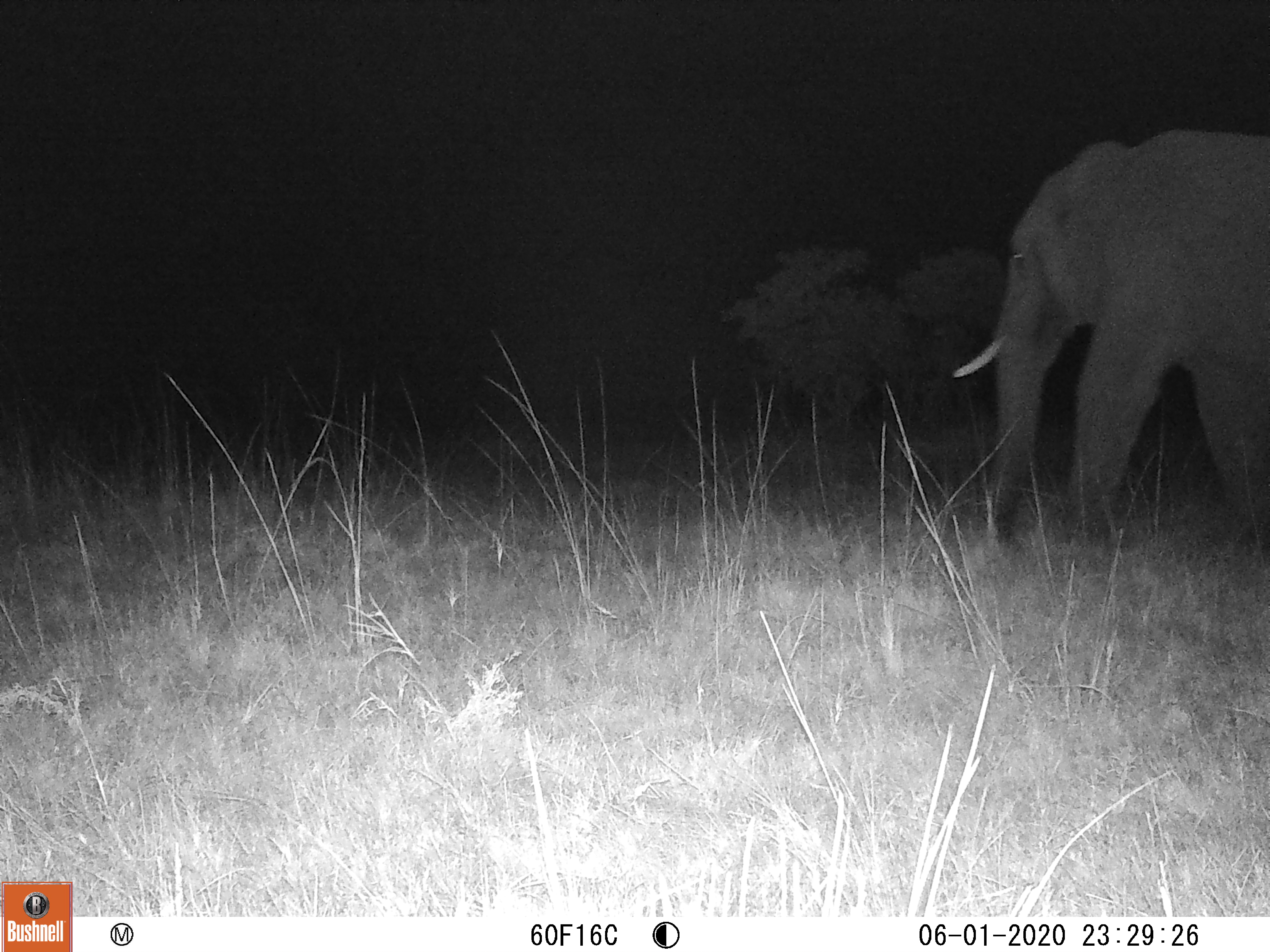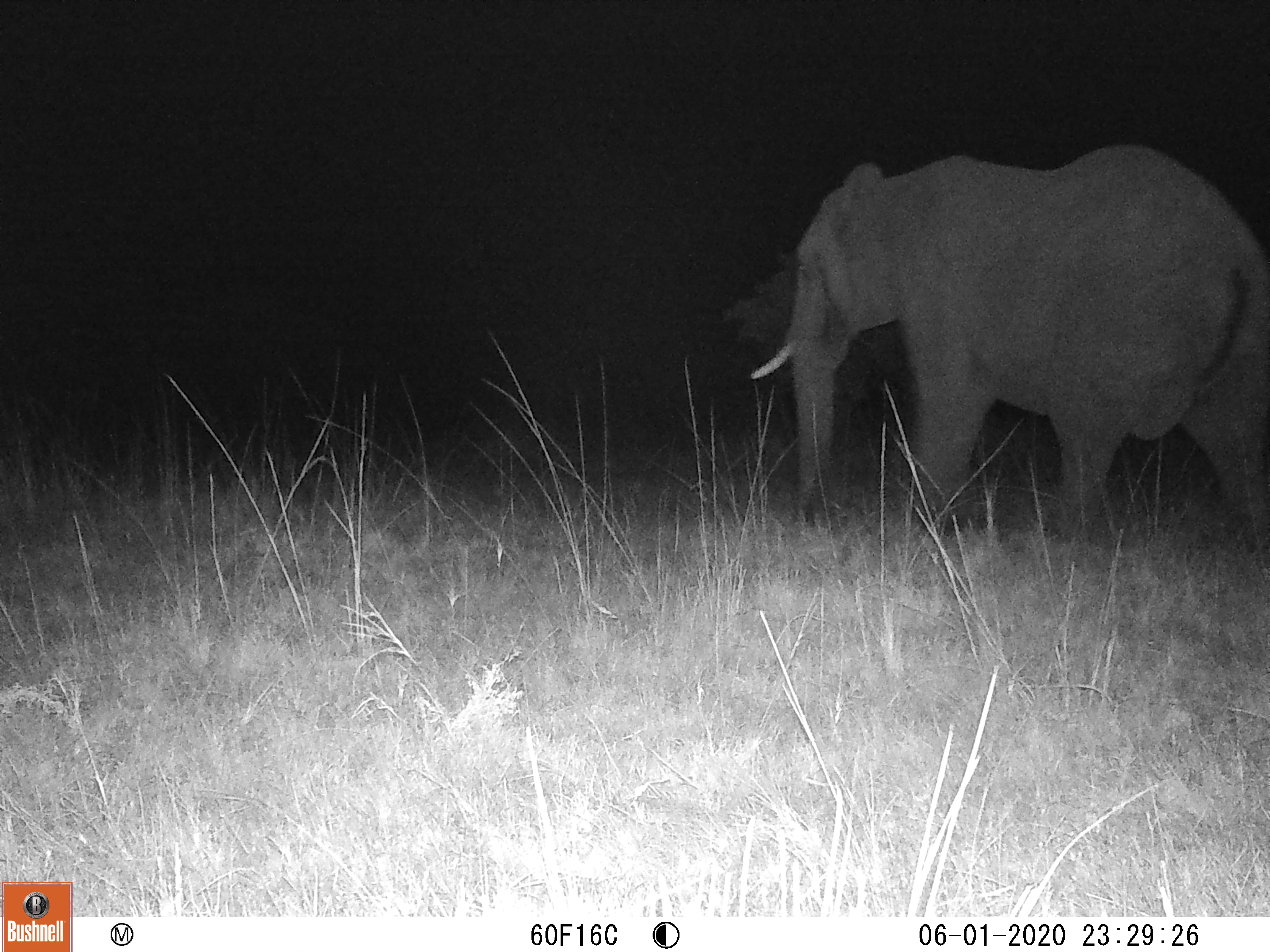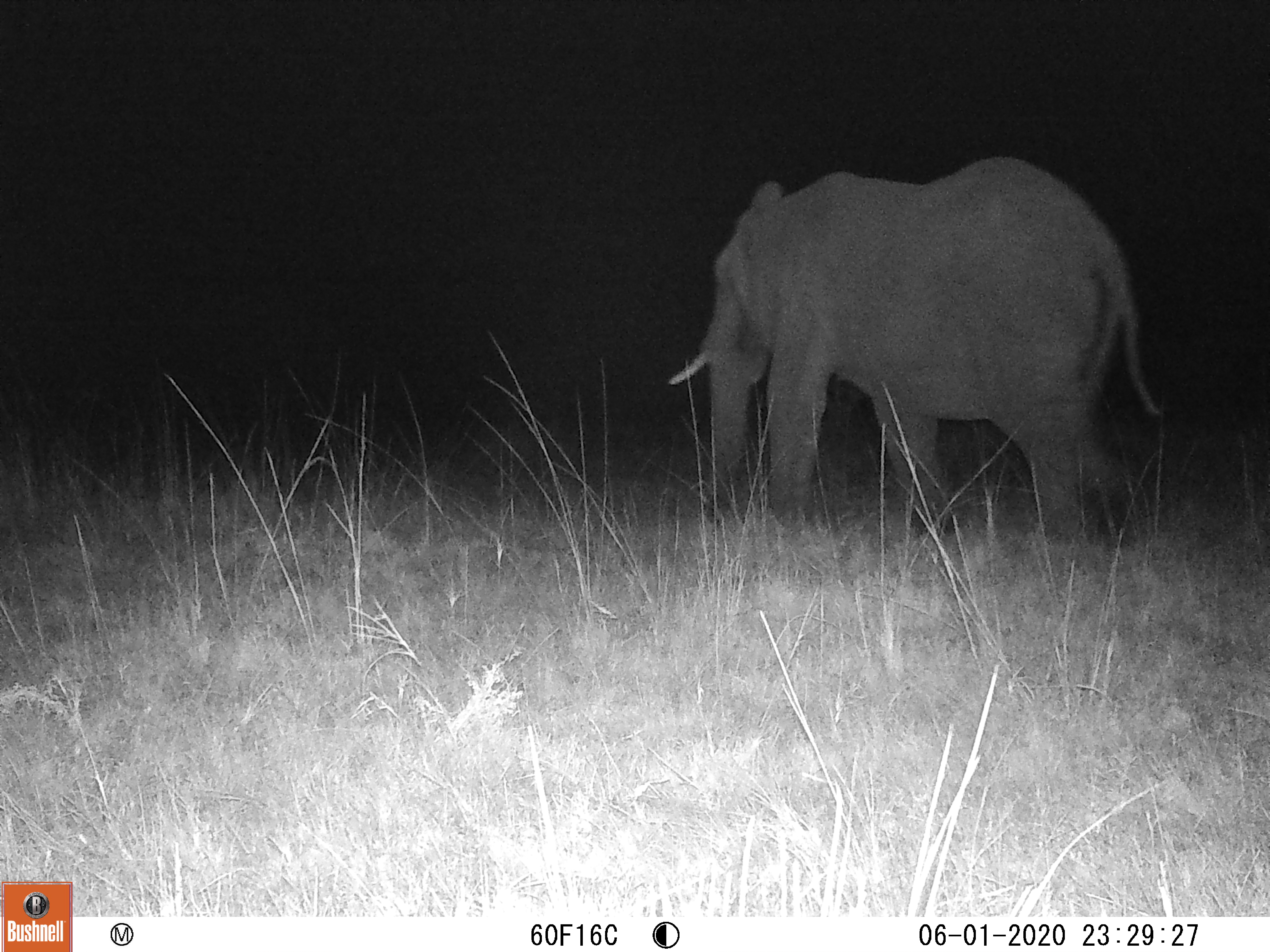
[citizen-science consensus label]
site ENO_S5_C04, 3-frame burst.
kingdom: Animalia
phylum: Chordata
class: Mammalia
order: Proboscidea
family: Elephantidae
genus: Loxodonta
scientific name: Loxodonta africana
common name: african bush elephant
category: elephant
Elephant (african bush elephant) (Loxodonta africana), count 1. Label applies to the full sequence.